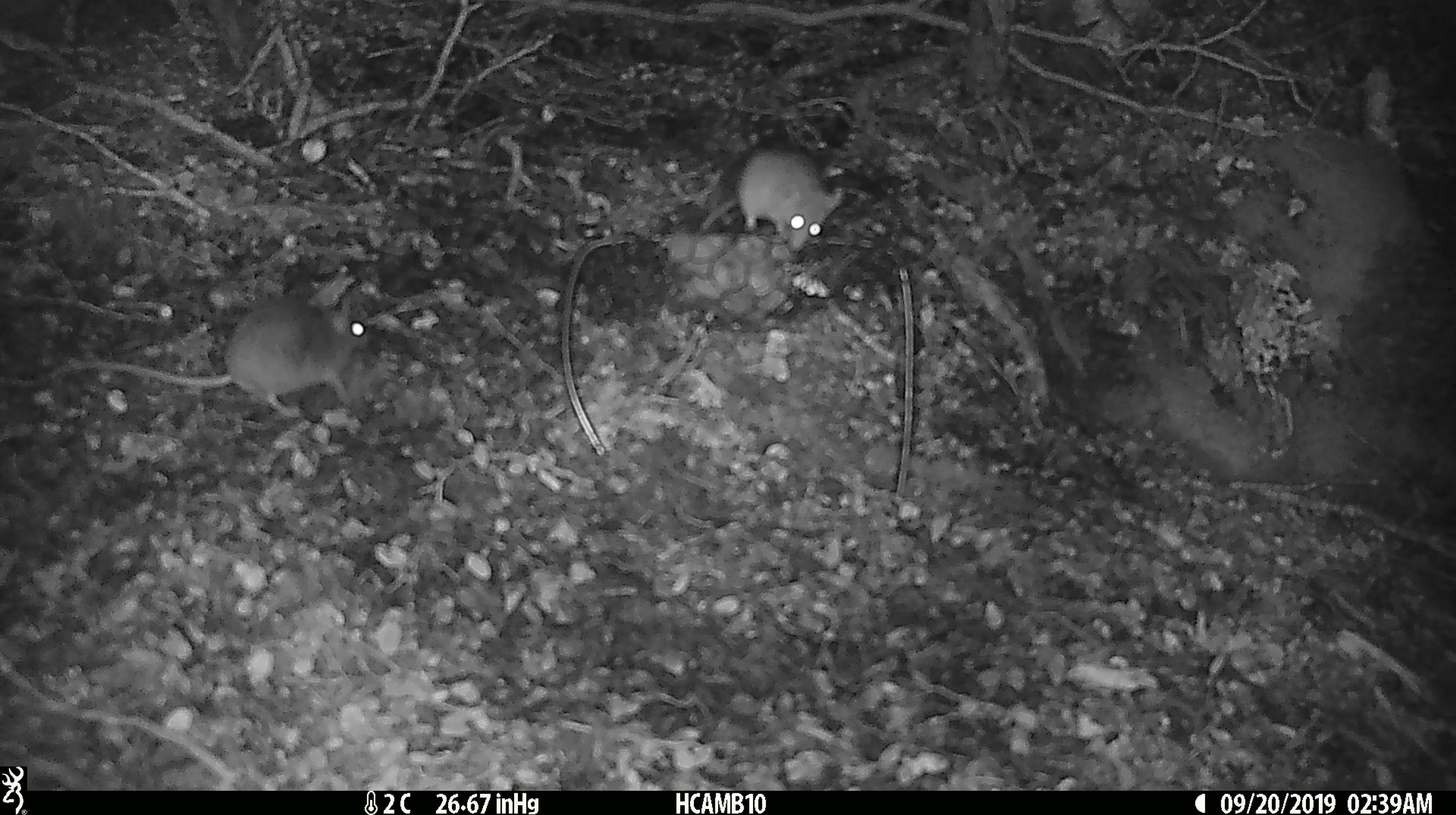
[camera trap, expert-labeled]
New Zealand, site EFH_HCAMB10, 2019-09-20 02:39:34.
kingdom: Animalia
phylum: Chordata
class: Mammalia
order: Rodentia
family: Muridae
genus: Mus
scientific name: Mus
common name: mouse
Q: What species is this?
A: Mouse (Mus).